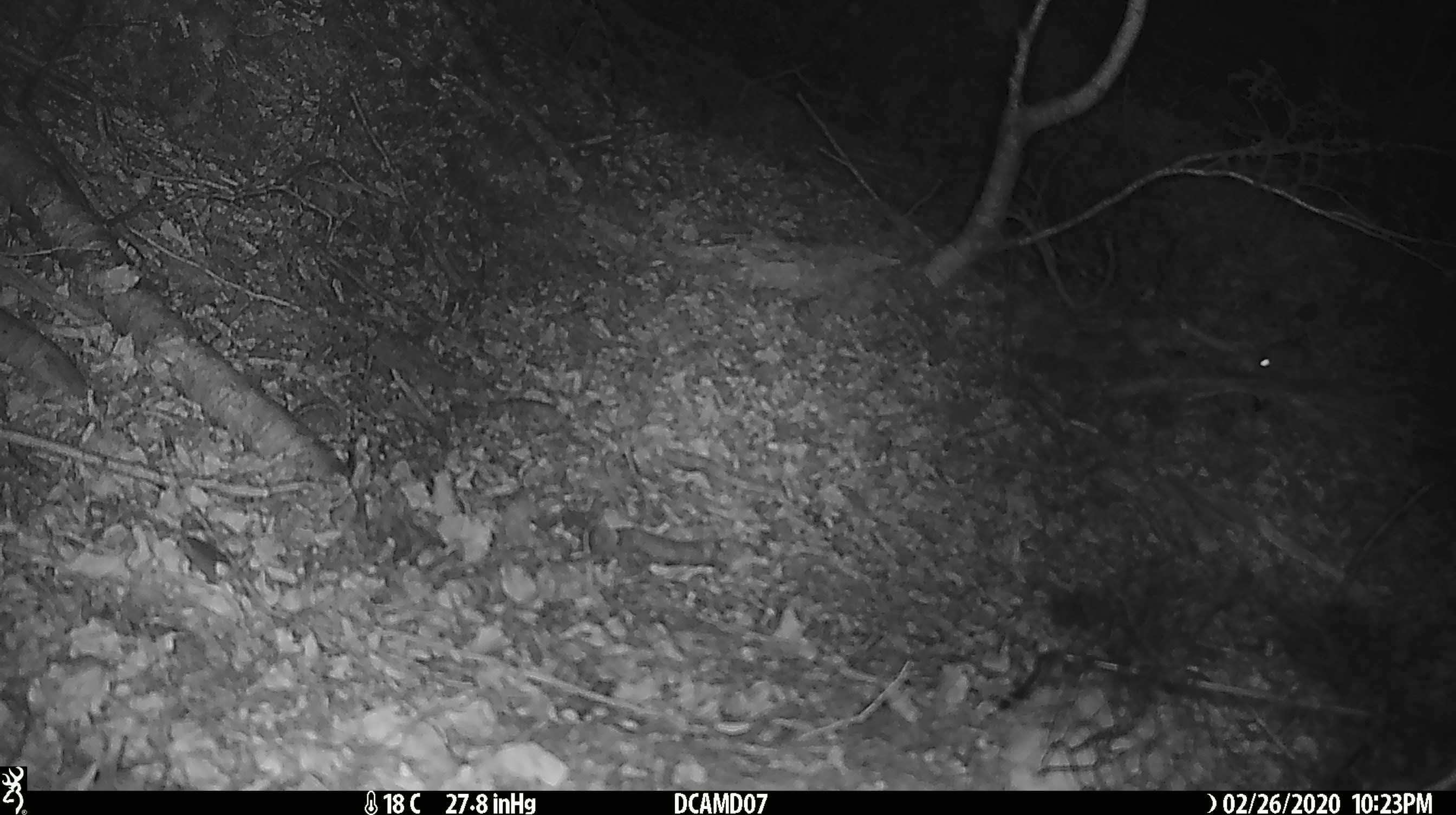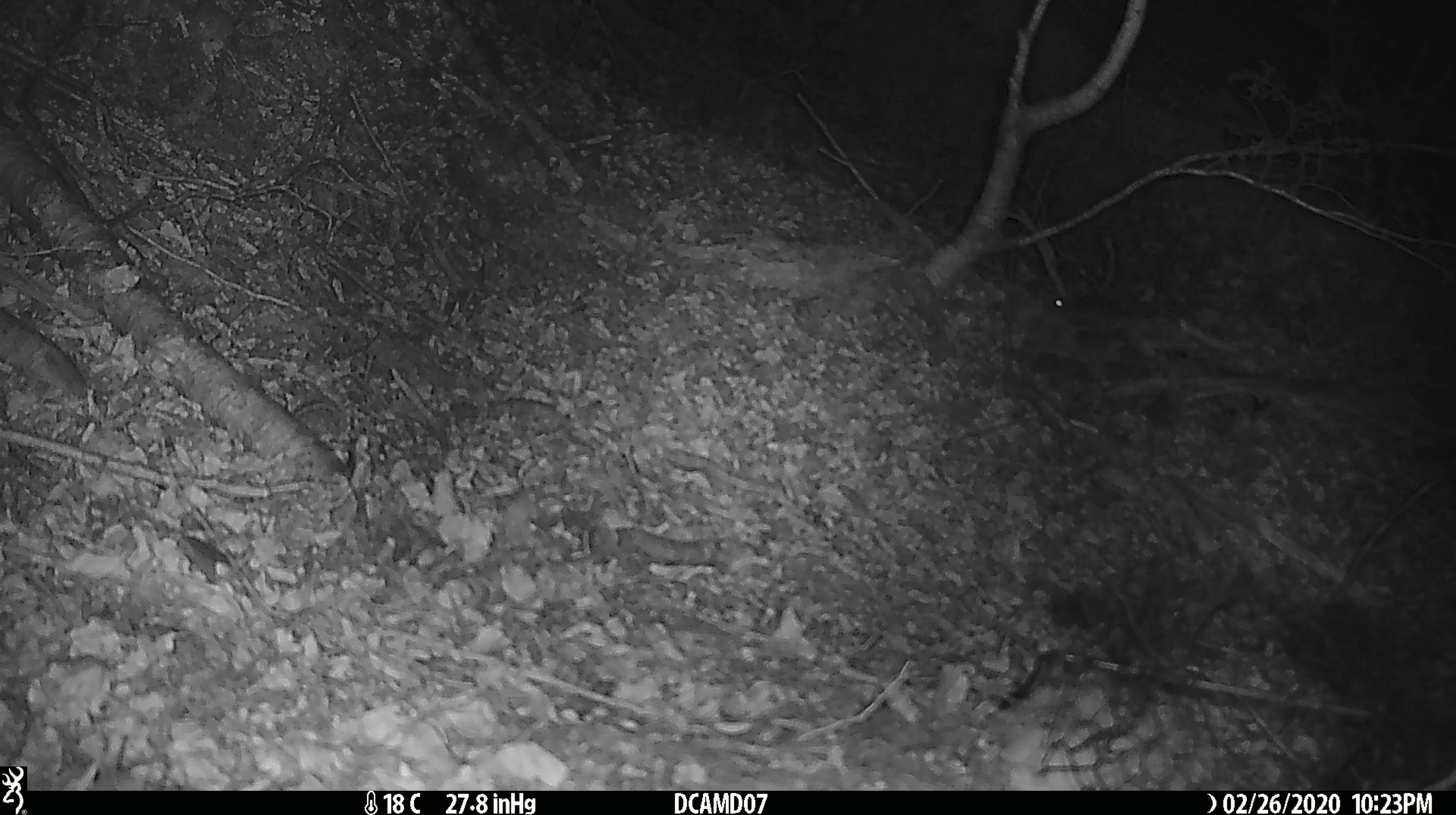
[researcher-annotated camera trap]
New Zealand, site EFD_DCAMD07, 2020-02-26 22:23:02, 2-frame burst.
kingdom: Animalia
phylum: Chordata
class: Mammalia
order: Rodentia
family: Muridae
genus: Mus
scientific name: Mus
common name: mouse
Mouse (Mus).